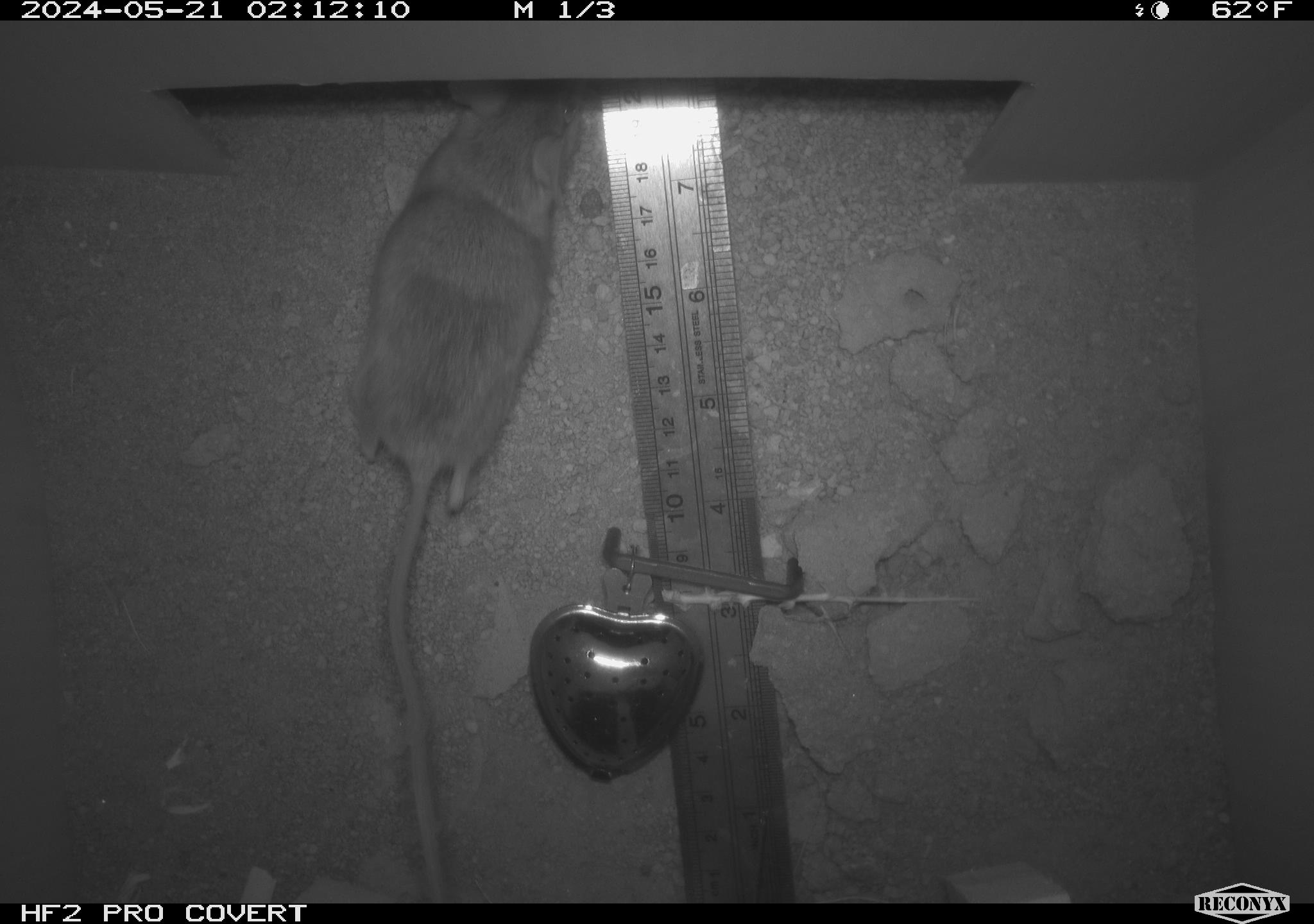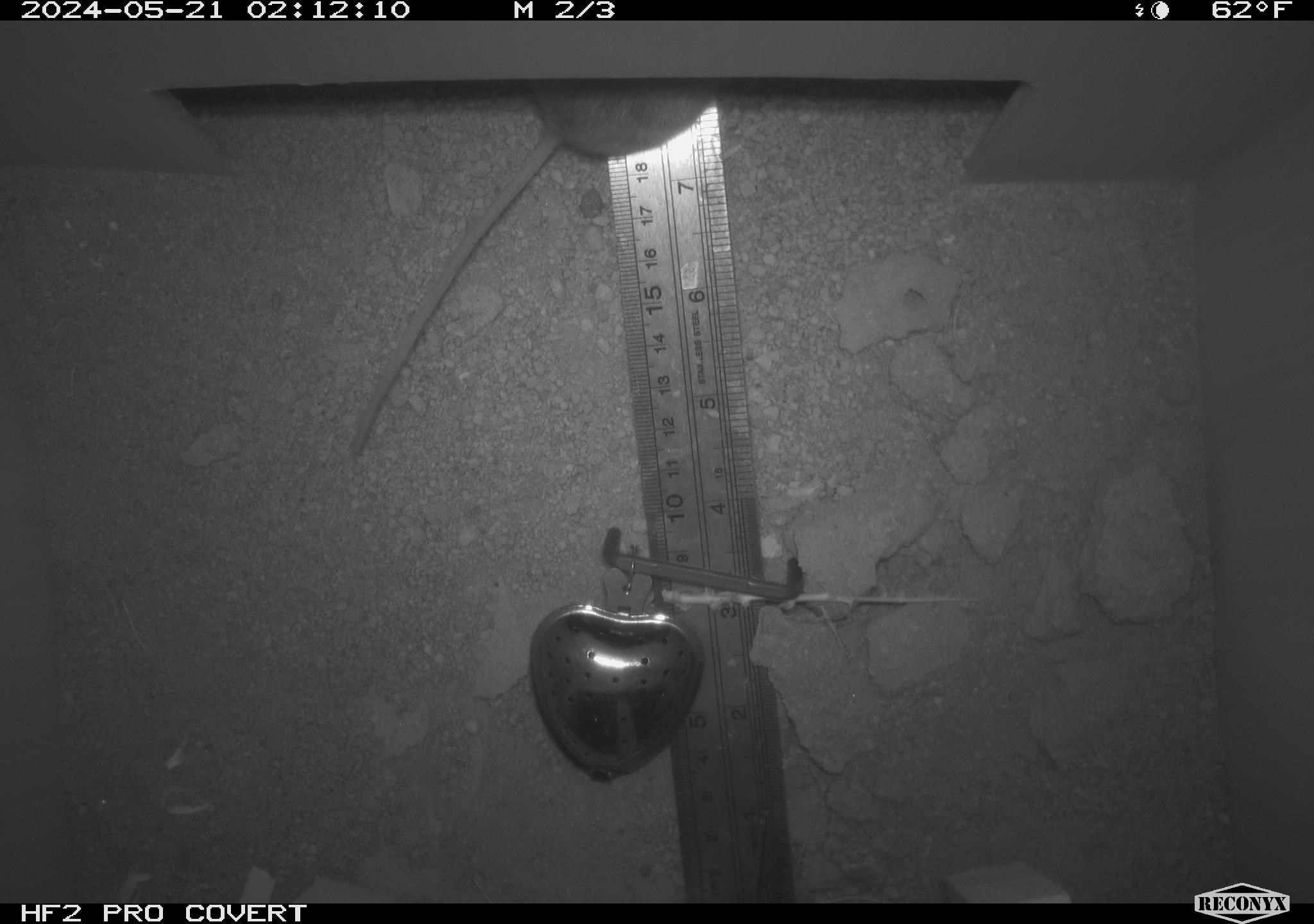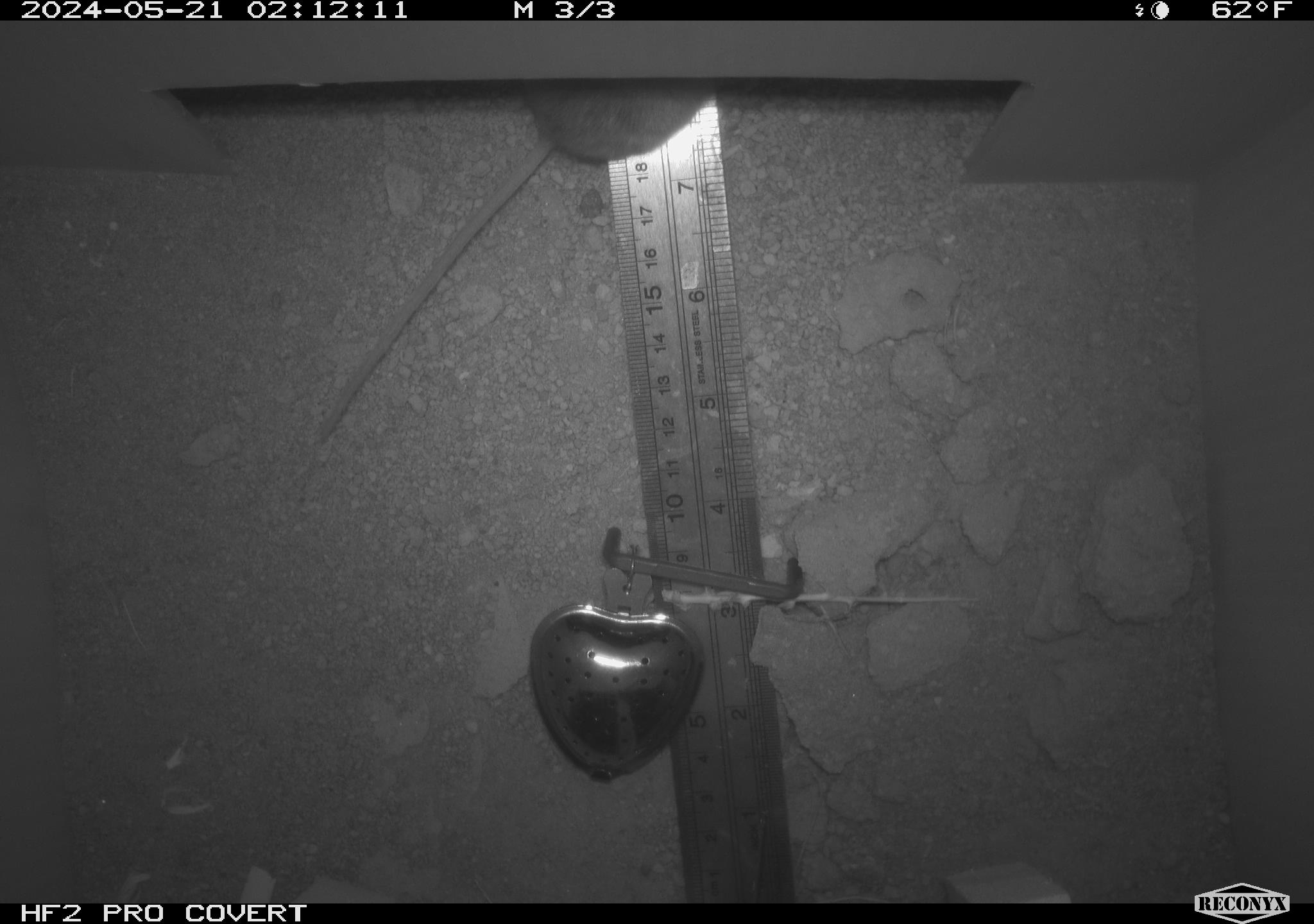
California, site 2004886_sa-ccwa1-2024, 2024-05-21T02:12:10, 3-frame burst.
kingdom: Animalia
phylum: Chordata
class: Mammalia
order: Rodentia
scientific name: Rodentia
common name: mouse species